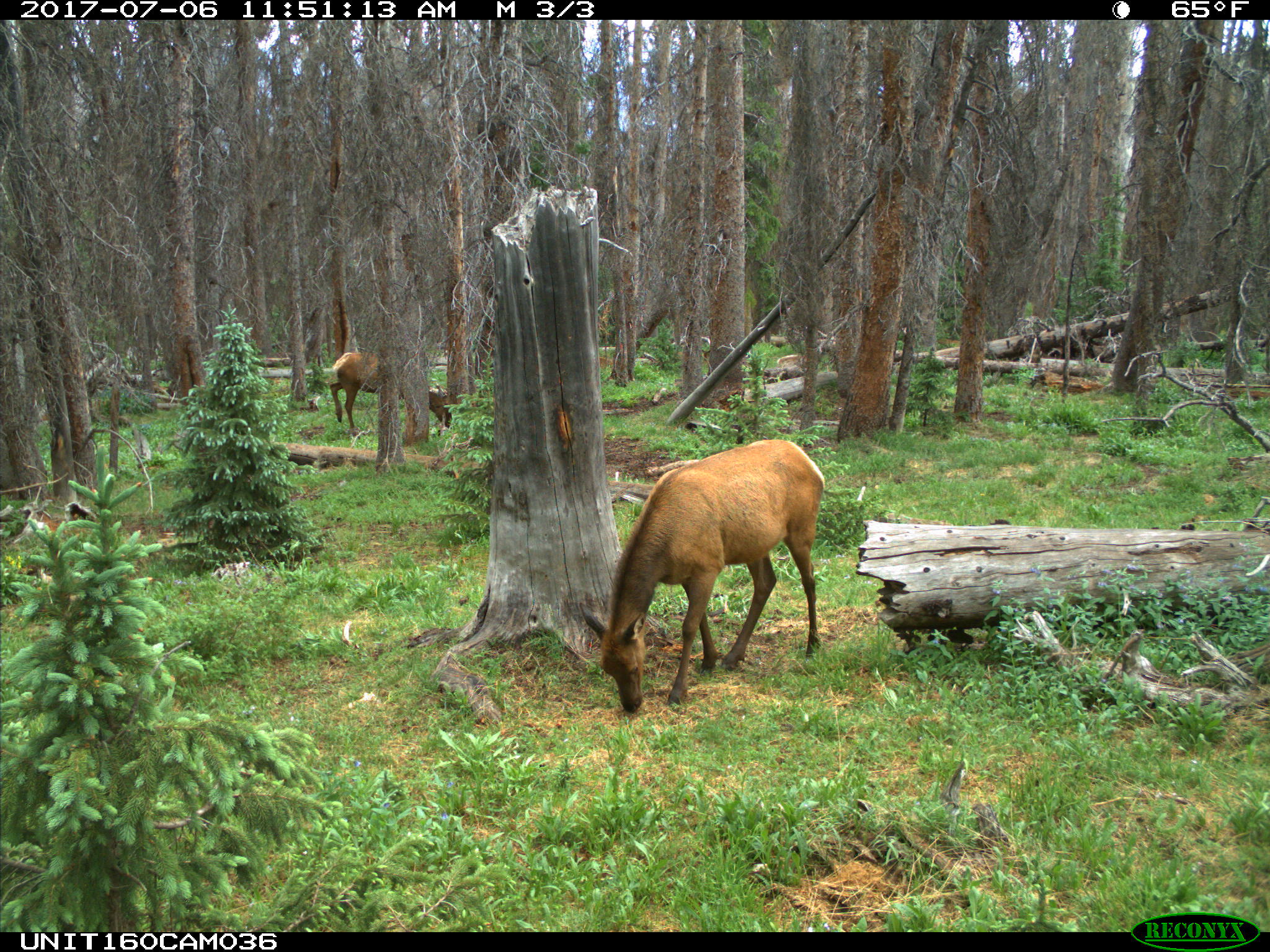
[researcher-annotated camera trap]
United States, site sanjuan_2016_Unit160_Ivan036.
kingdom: Animalia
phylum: Chordata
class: Mammalia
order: Artiodactyla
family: Cervidae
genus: Cervus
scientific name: Cervus elaphus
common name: red deer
Cervus elaphus (red deer).